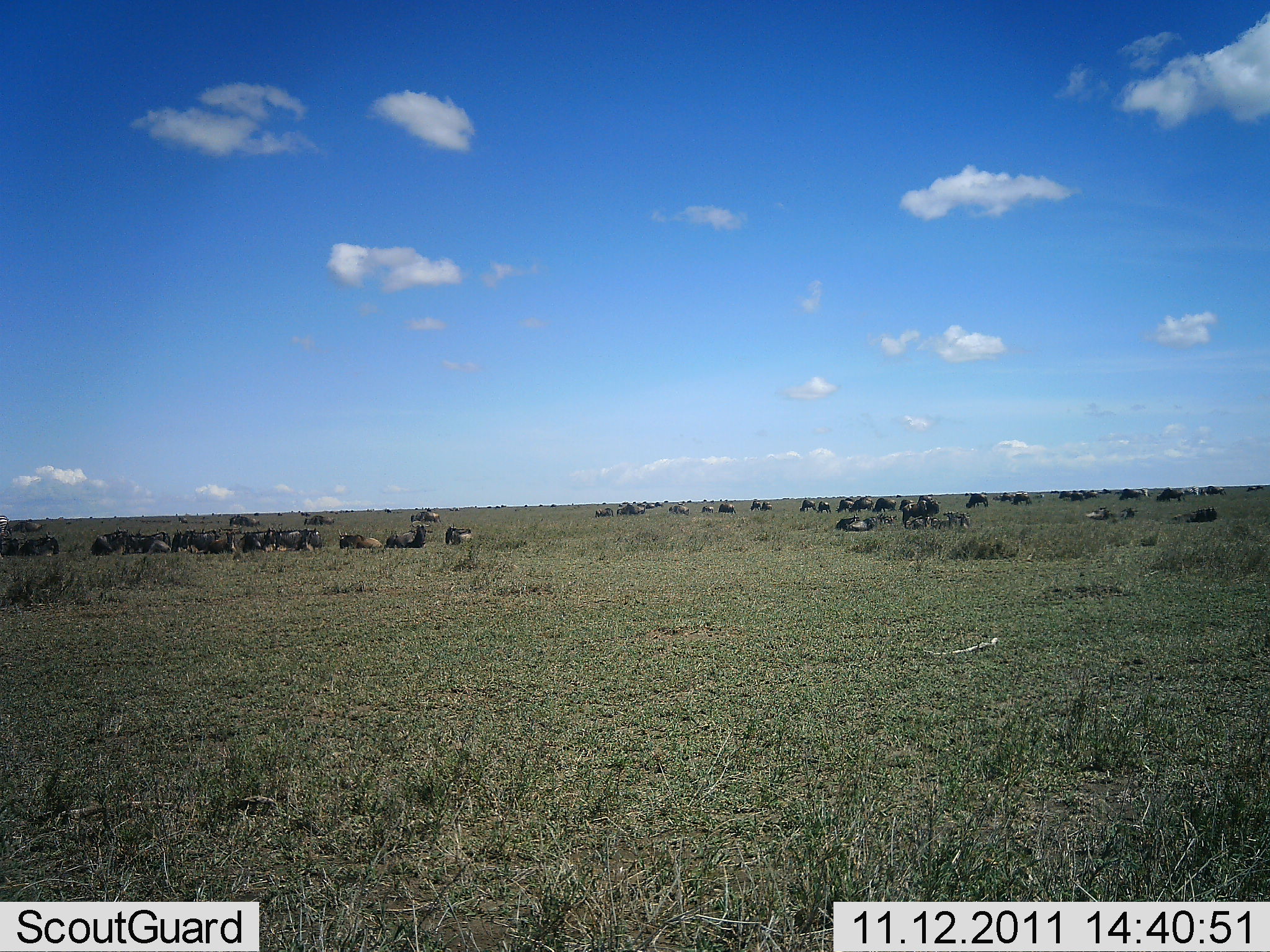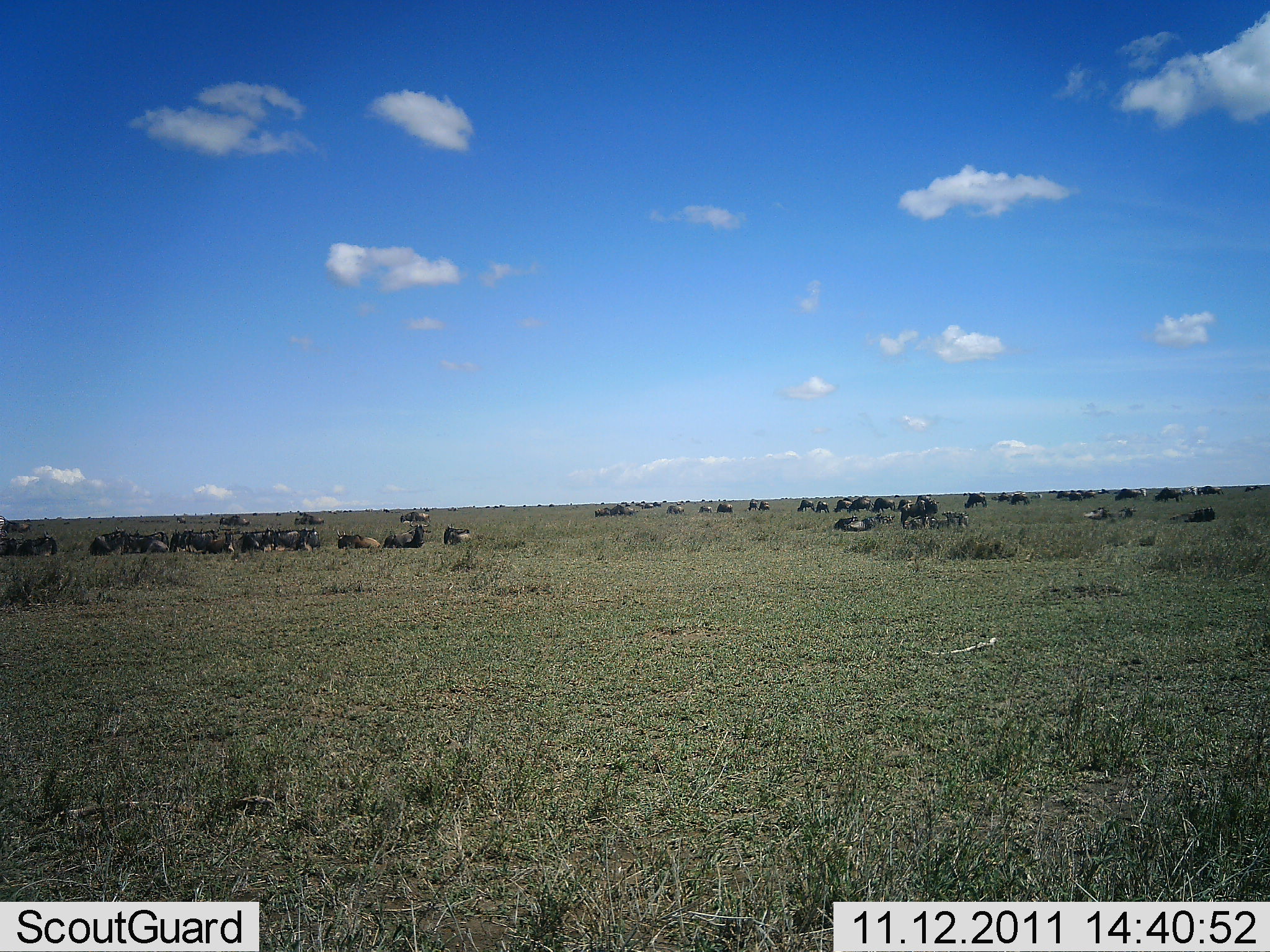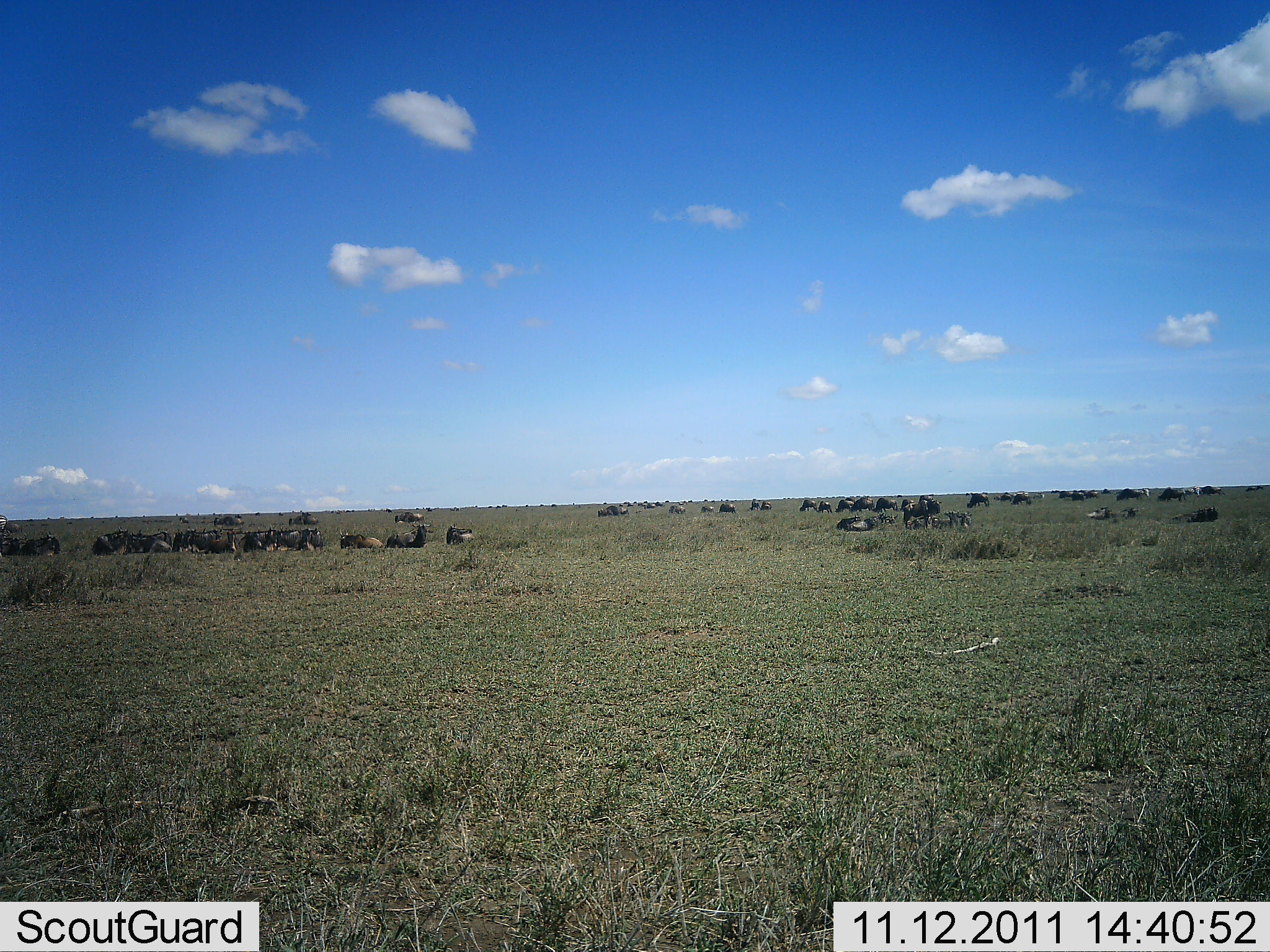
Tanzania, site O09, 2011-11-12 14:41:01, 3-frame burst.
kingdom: Animalia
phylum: Chordata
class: Mammalia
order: Artiodactyla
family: Bovidae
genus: Connochaetes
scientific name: Connochaetes taurinus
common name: blue wildebeest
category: wildebeest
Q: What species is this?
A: Wildebeest (blue wildebeest) (Connochaetes taurinus).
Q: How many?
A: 11-50.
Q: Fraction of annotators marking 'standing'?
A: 67%.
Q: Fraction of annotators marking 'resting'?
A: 92%.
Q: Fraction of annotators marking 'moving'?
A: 50%.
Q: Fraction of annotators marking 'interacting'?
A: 17%.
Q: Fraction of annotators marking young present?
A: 0%.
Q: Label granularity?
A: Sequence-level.